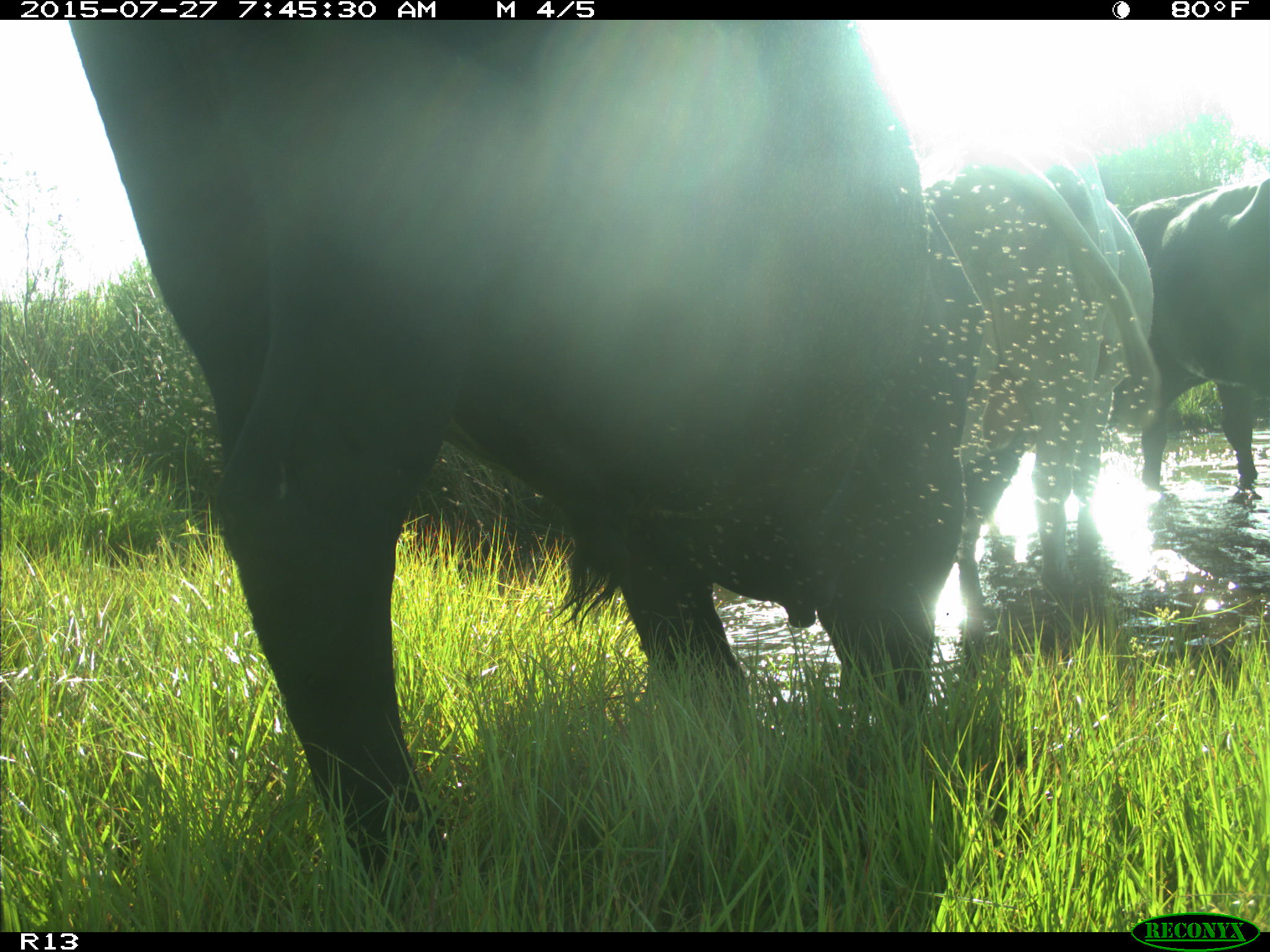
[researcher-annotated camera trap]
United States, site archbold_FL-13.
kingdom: Animalia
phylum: Chordata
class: Mammalia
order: Artiodactyla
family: Bovidae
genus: Bos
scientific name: Bos taurus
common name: domestic cow